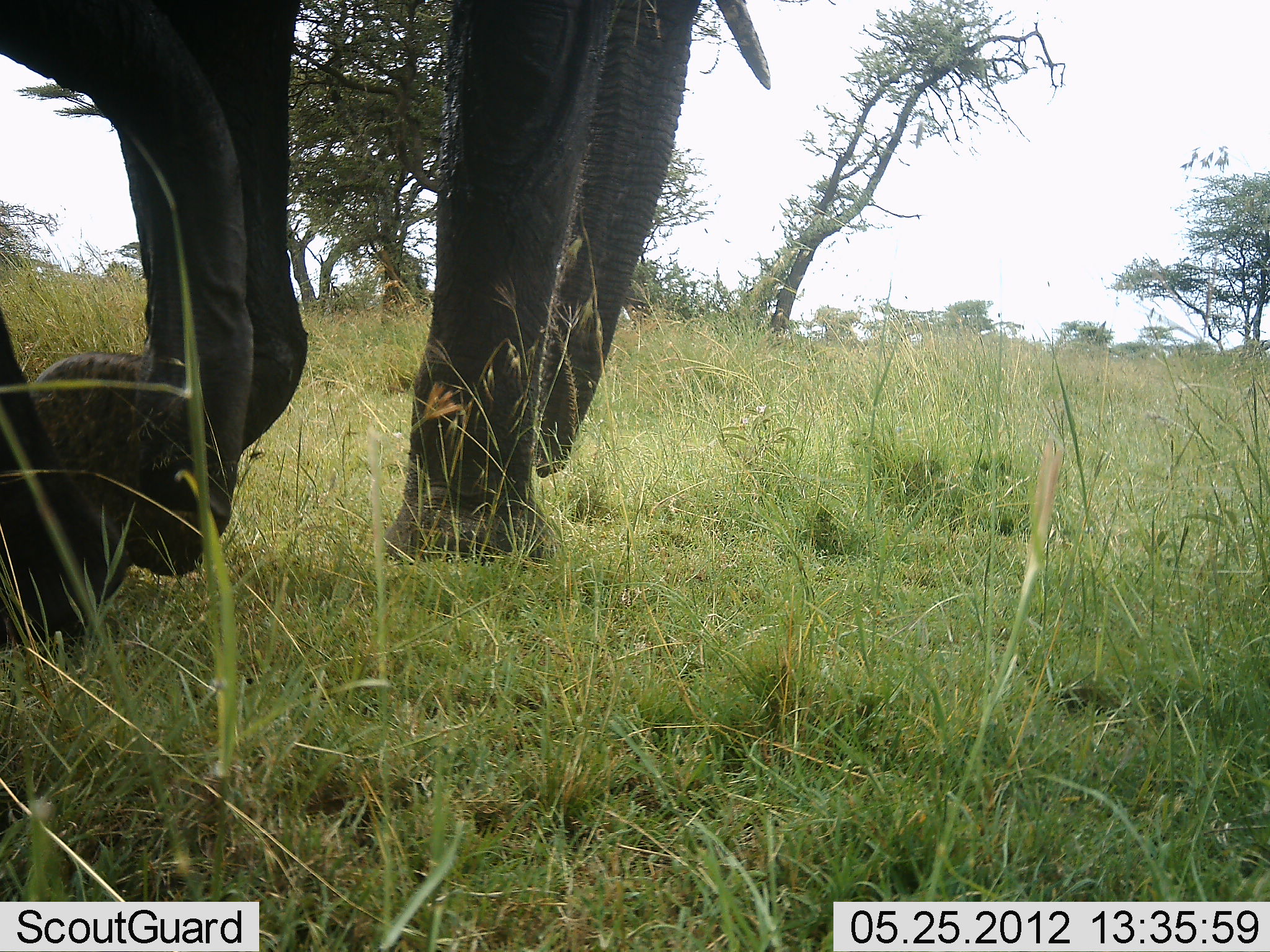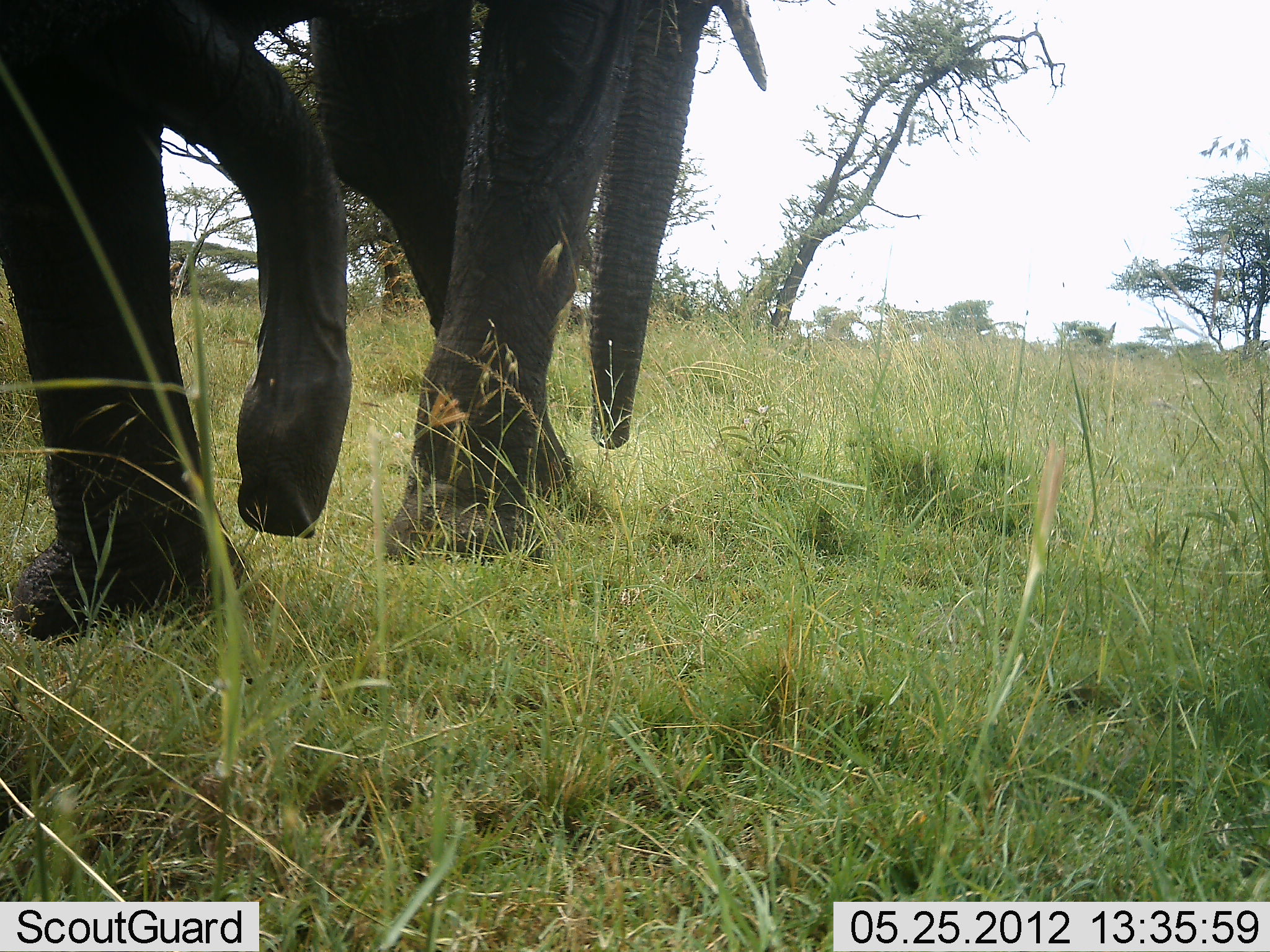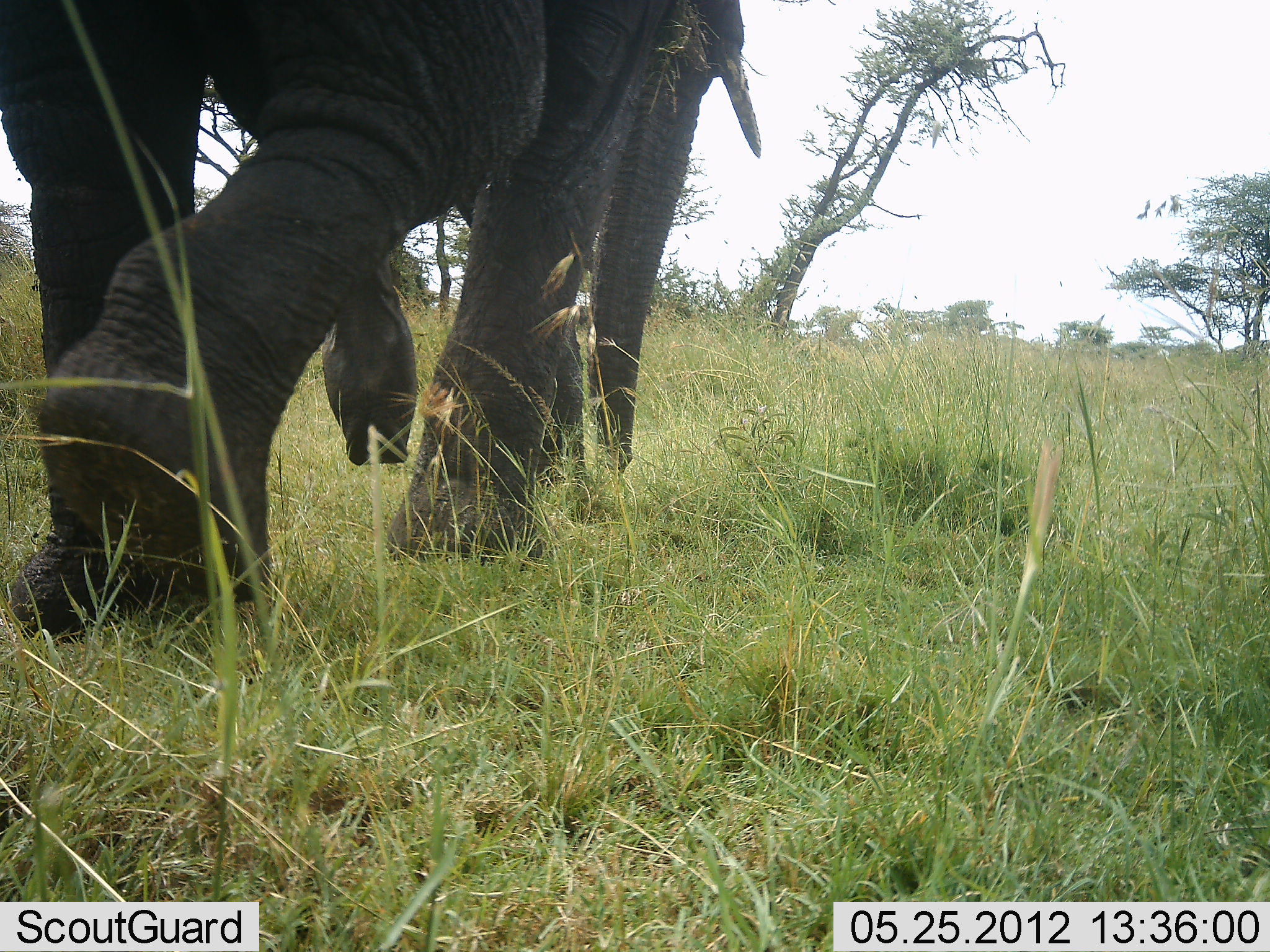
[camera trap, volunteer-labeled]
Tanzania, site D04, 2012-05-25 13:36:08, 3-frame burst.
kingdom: Animalia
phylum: Chordata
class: Mammalia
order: Proboscidea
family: Elephantidae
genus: Loxodonta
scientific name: Loxodonta africana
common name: african bush elephant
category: elephant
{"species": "elephant (african bush elephant) (Loxodonta africana)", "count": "1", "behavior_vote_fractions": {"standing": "0%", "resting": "0%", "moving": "100%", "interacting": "0%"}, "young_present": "0%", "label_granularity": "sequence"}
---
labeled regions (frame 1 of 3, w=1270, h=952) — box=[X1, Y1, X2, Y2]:
animal: box=[0, 0, 771, 650]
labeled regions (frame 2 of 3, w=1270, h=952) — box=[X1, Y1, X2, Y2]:
animal: box=[0, 0, 768, 640]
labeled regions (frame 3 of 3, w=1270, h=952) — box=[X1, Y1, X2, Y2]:
animal: box=[0, 0, 760, 640]